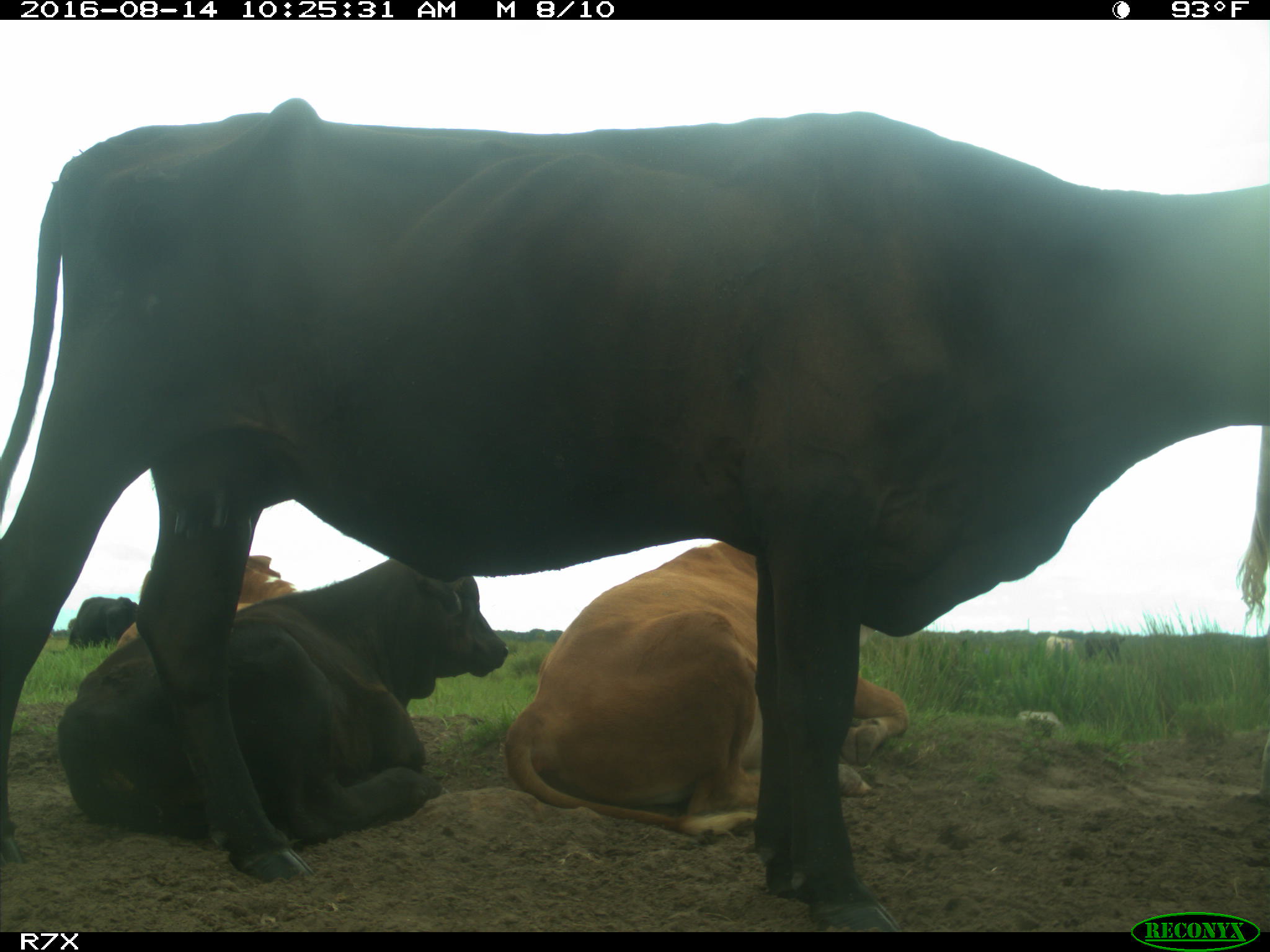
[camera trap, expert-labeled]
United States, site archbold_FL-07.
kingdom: Animalia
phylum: Chordata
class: Mammalia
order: Artiodactyla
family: Bovidae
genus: Bos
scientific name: Bos taurus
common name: domestic cow